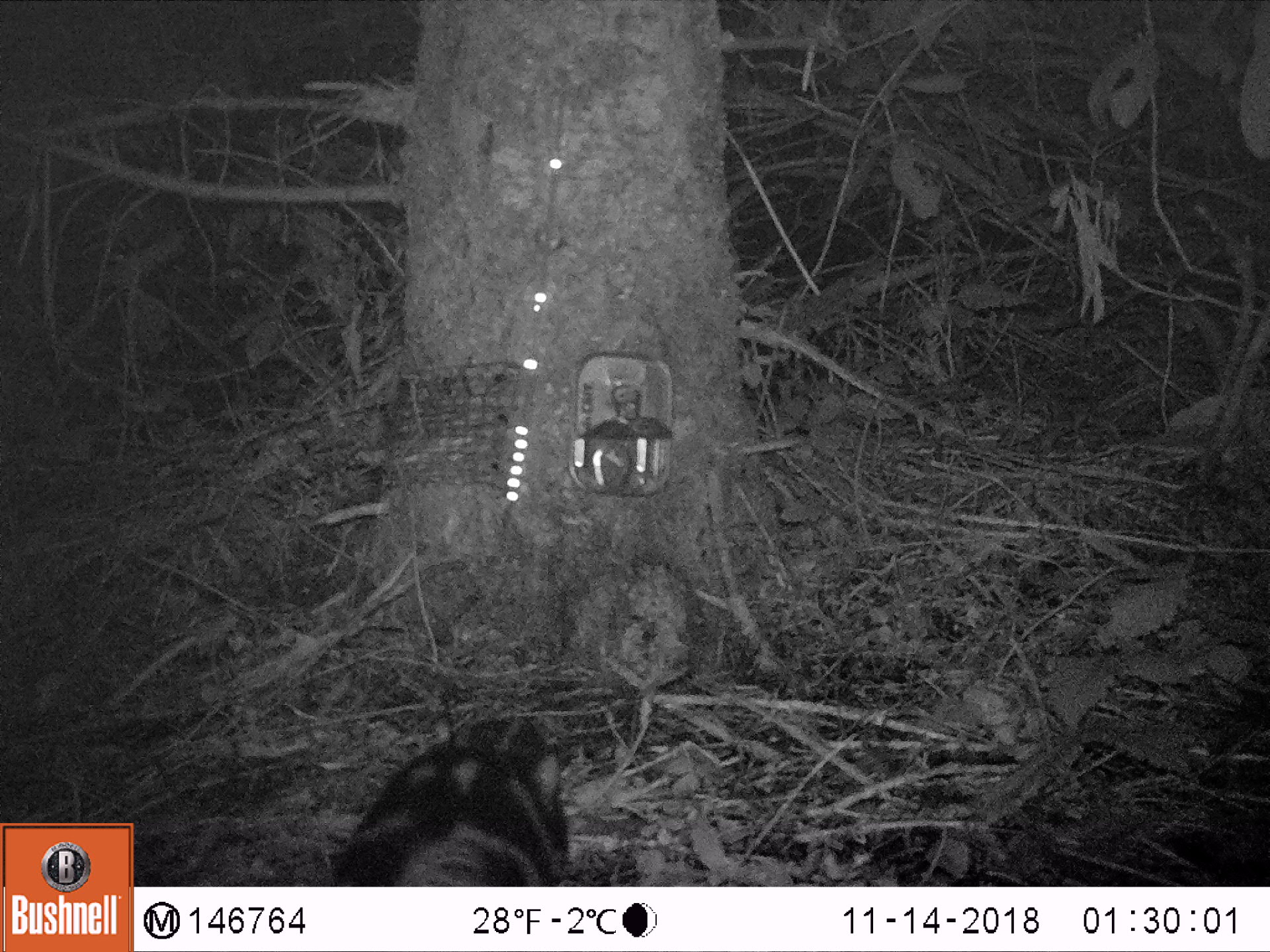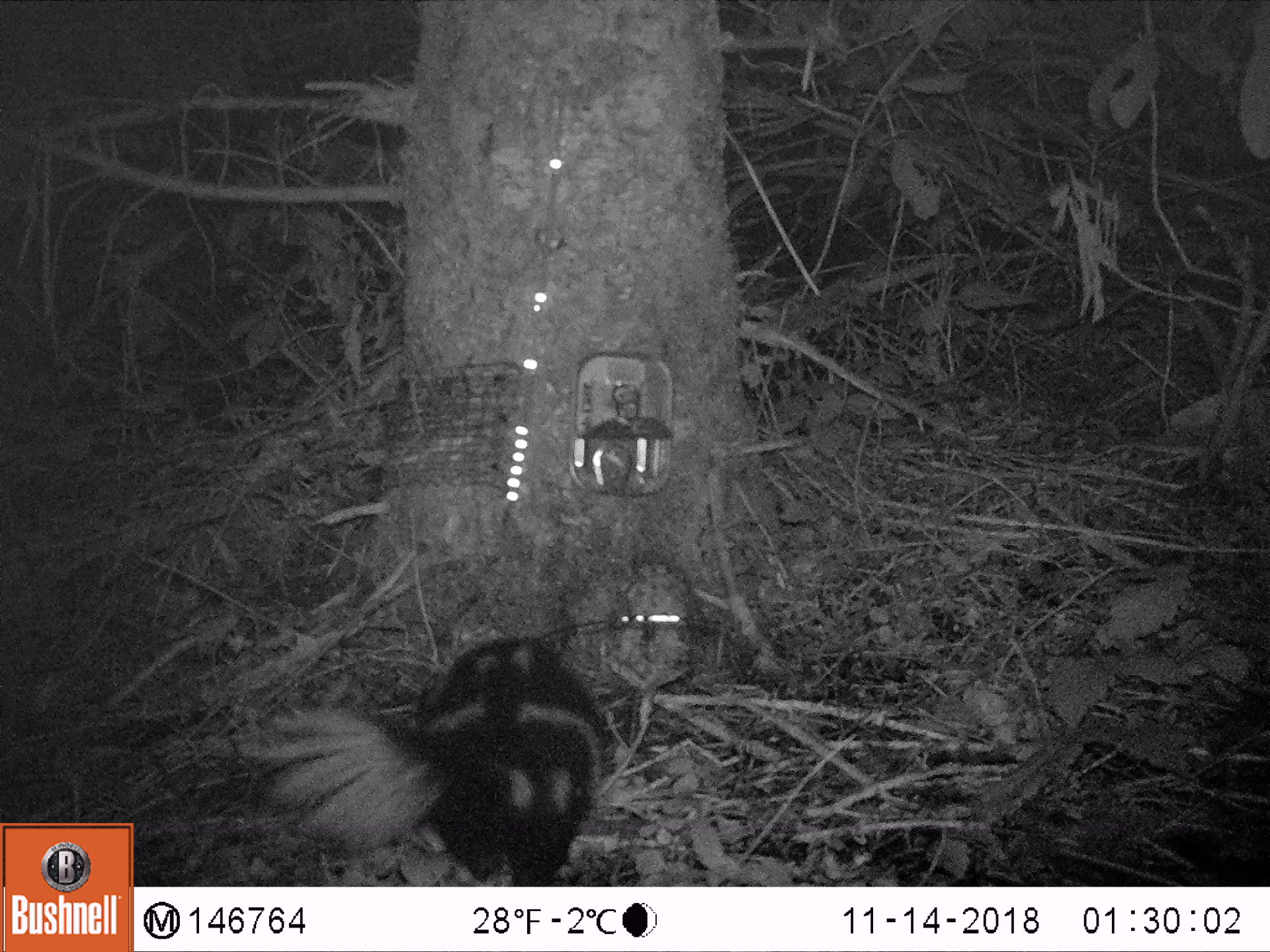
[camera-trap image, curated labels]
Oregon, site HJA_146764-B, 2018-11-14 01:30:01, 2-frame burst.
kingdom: Animalia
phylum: Chordata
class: Mammalia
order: Carnivora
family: Mephitidae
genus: Spilogale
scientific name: Spilogale gracilis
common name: western spotted skunk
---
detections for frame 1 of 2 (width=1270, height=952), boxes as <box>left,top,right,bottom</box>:
western spotted skunk: <box>316,676,653,876</box>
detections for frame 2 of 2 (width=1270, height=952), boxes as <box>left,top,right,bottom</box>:
western spotted skunk: <box>222,640,653,881</box>